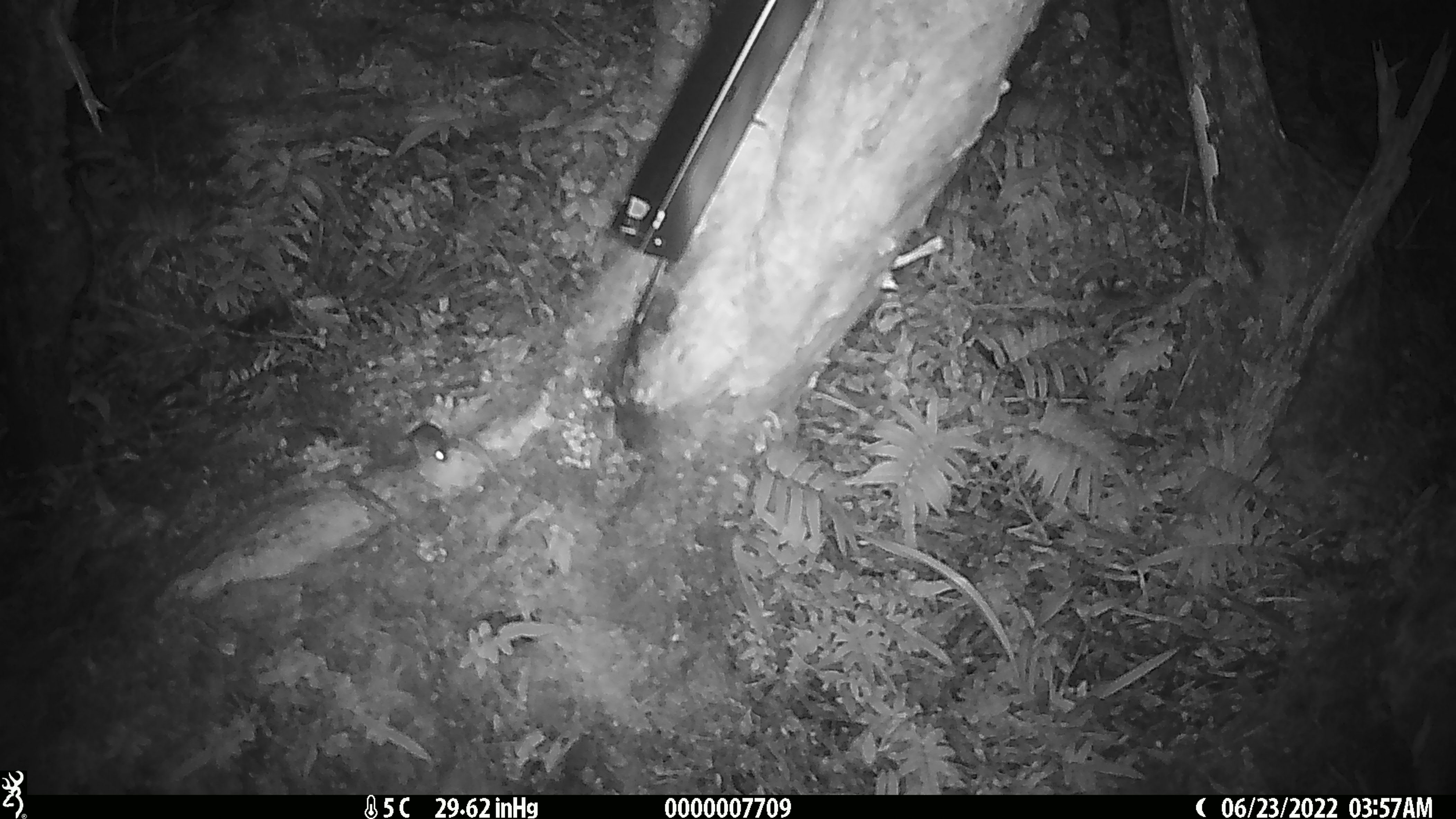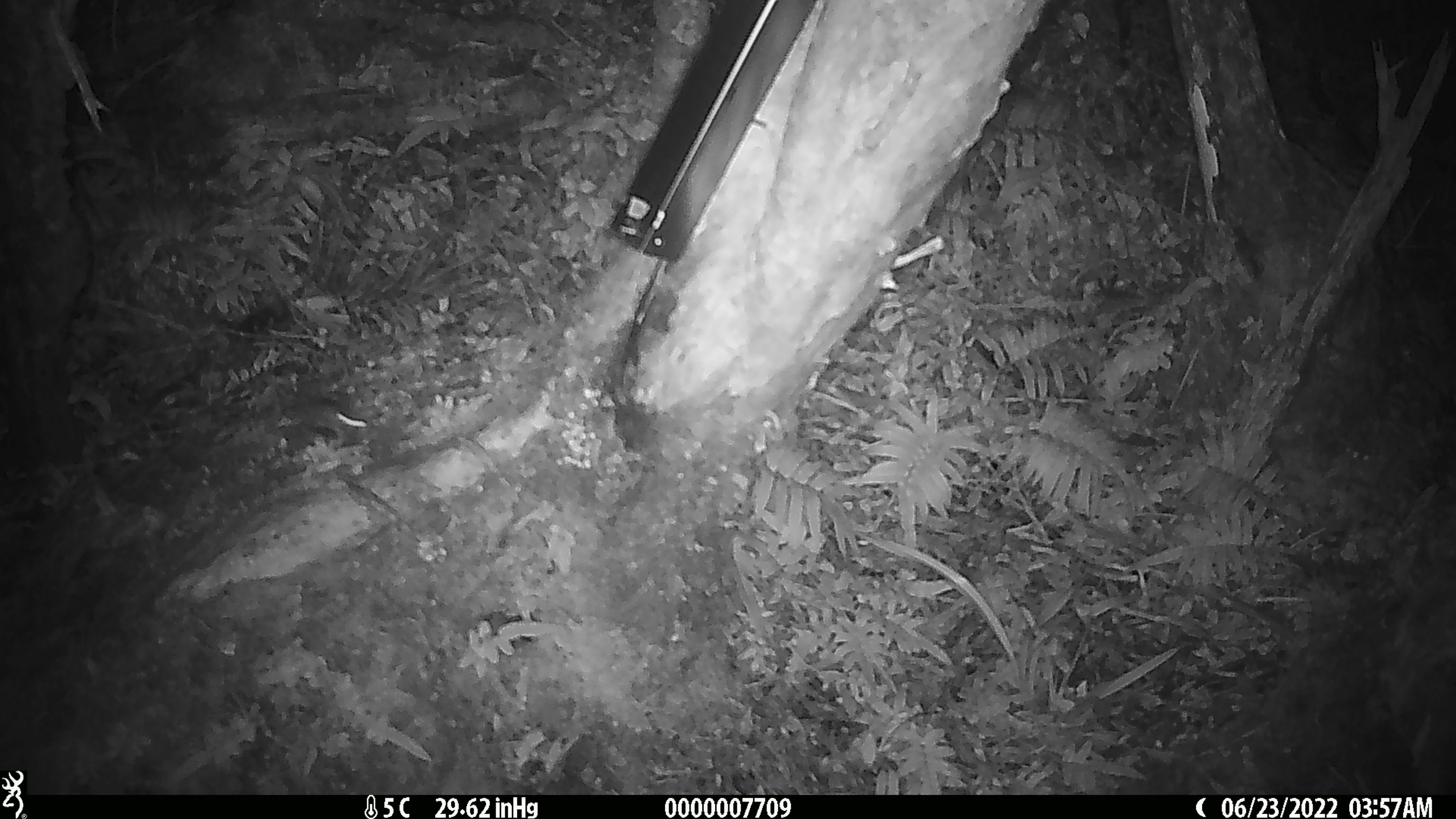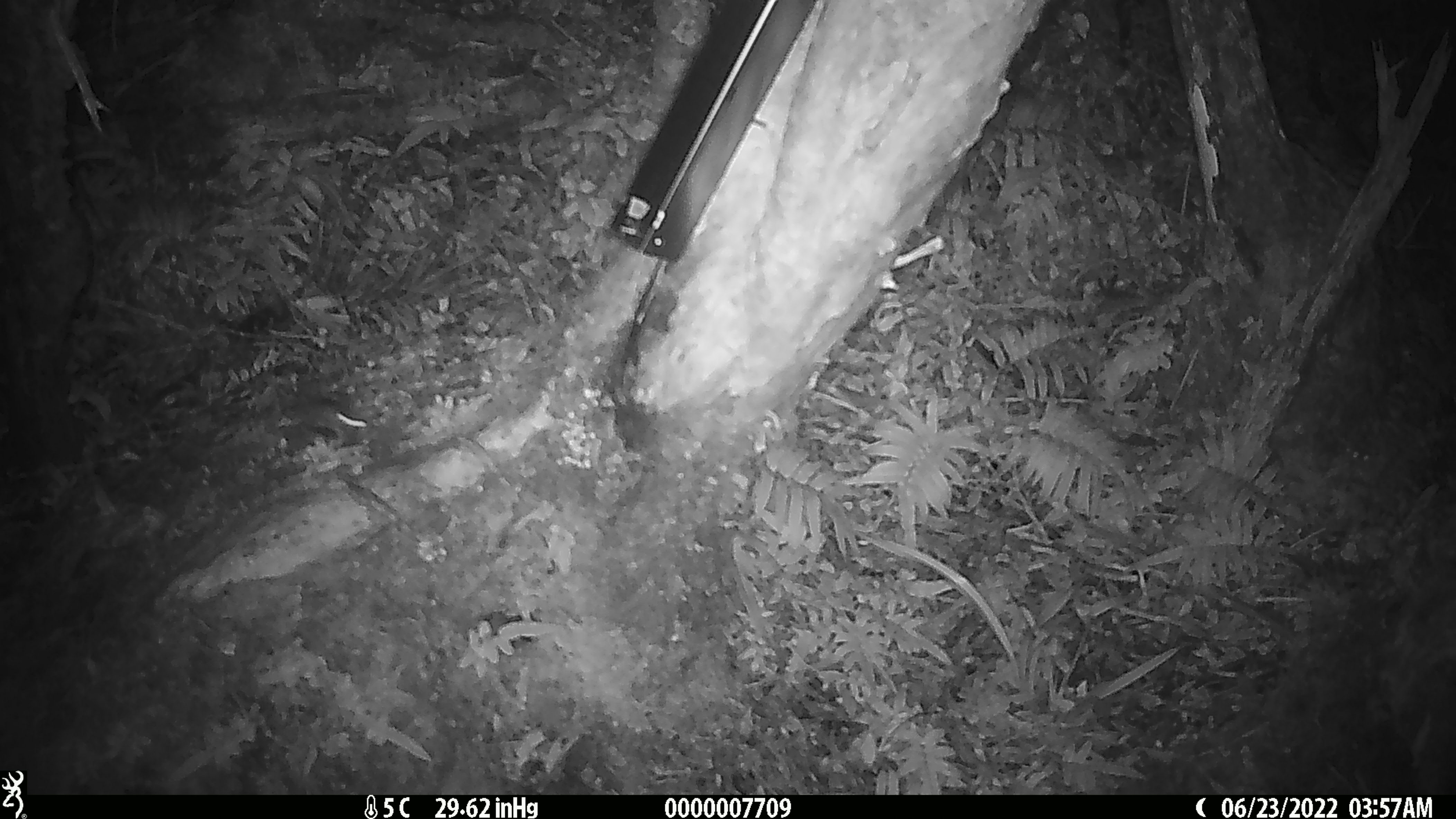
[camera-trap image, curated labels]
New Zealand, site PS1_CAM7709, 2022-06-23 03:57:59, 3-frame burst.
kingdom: Animalia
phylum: Chordata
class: Mammalia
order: Rodentia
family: Muridae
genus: Mus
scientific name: Mus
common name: mouse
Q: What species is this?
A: Mouse (Mus).